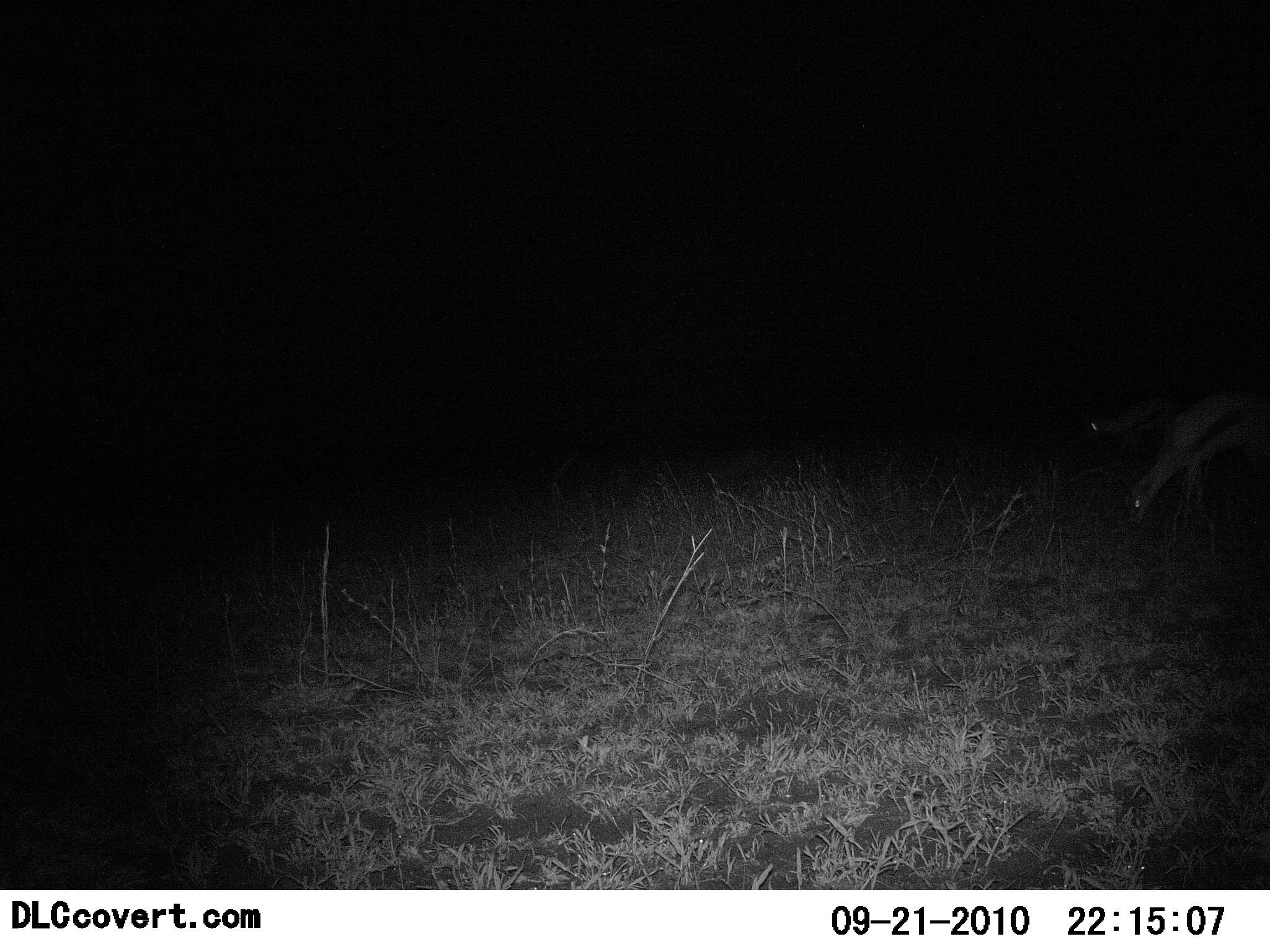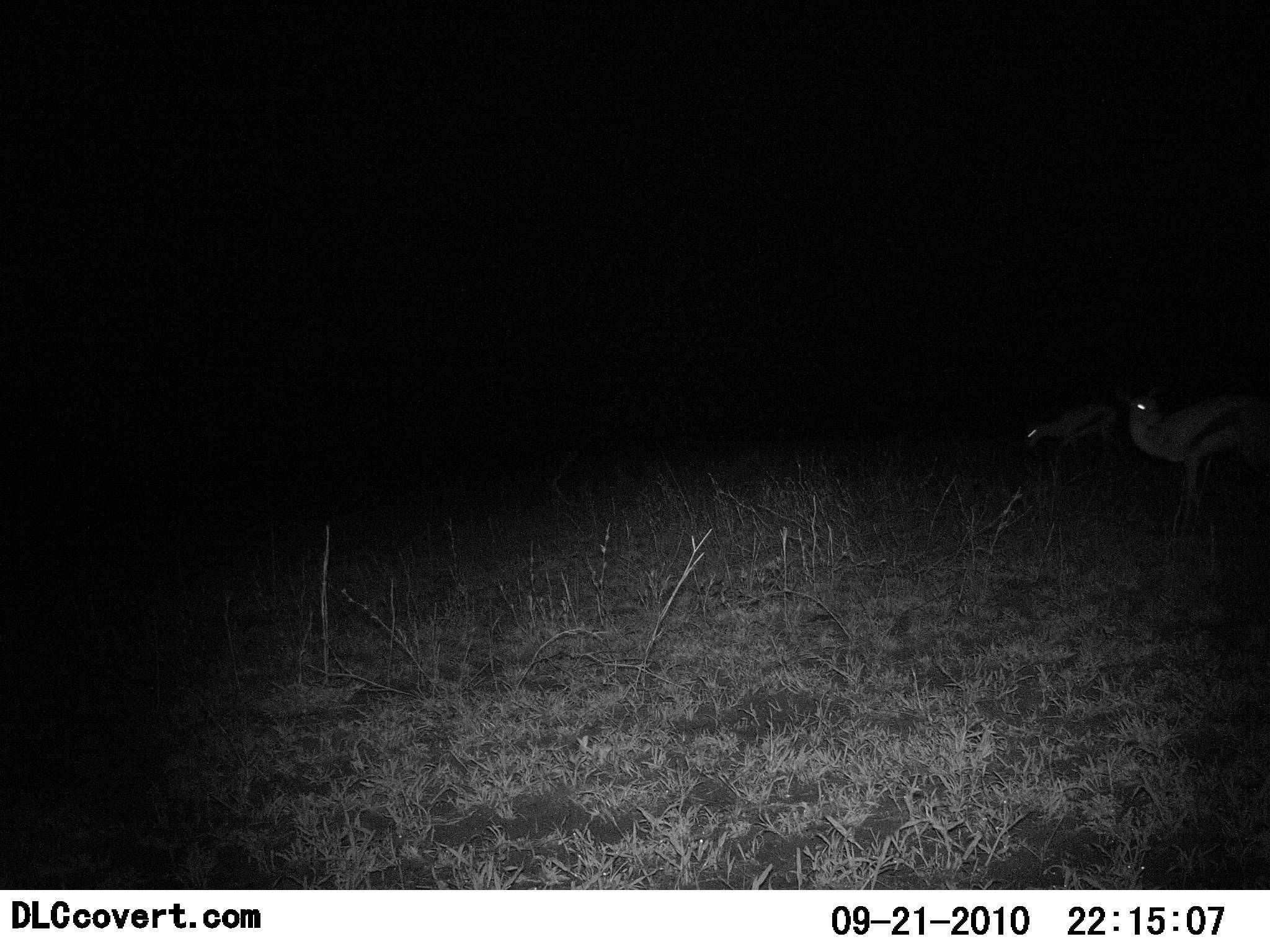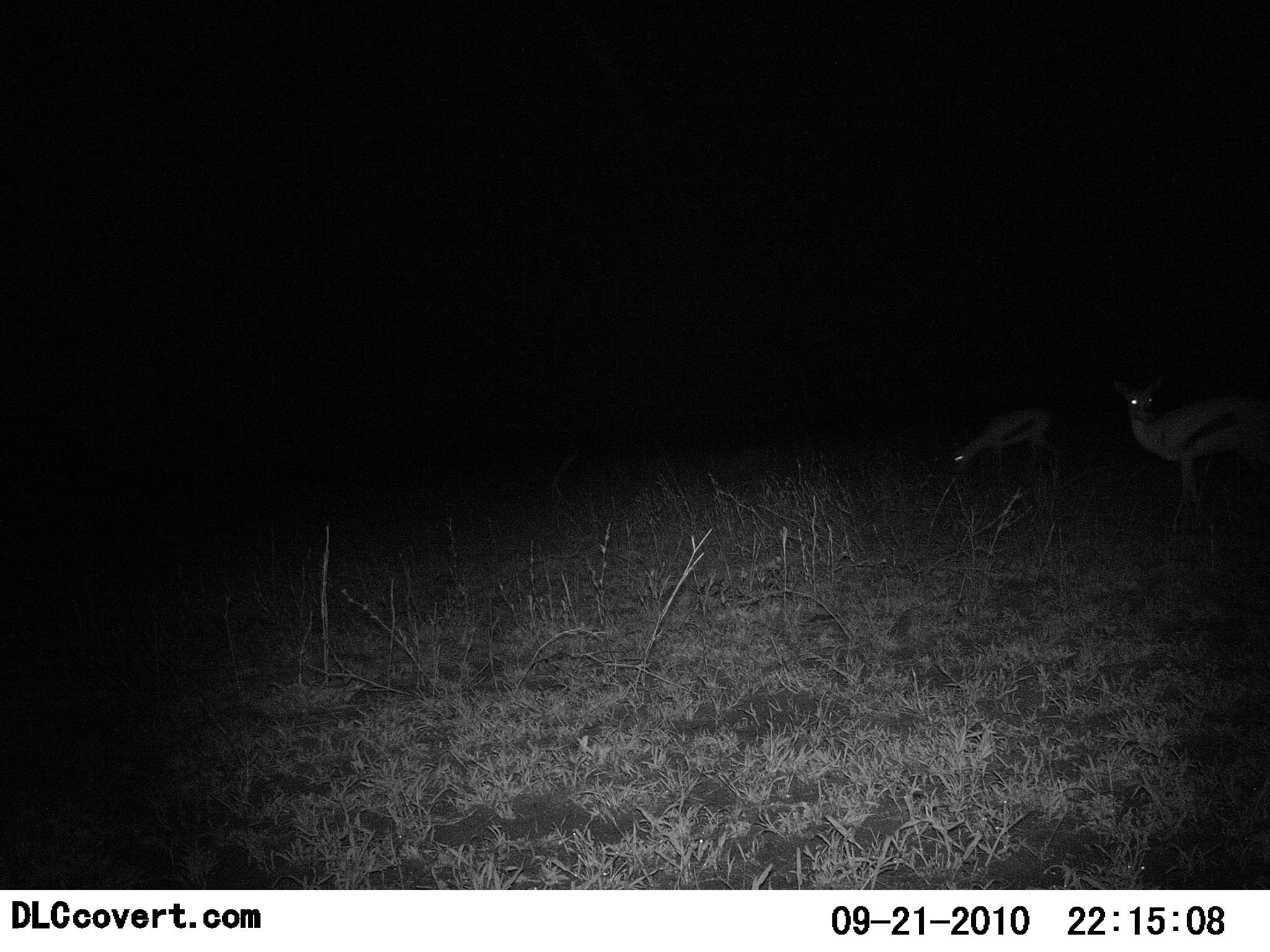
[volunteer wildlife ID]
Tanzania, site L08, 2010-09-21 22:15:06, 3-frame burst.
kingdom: Animalia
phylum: Chordata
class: Mammalia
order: Artiodactyla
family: Bovidae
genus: Eudorcas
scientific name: Eudorcas thomsonii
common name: thomson's gazelle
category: gazellethomsons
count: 2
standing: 38%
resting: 0%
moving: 25%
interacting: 0%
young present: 0%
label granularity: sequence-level